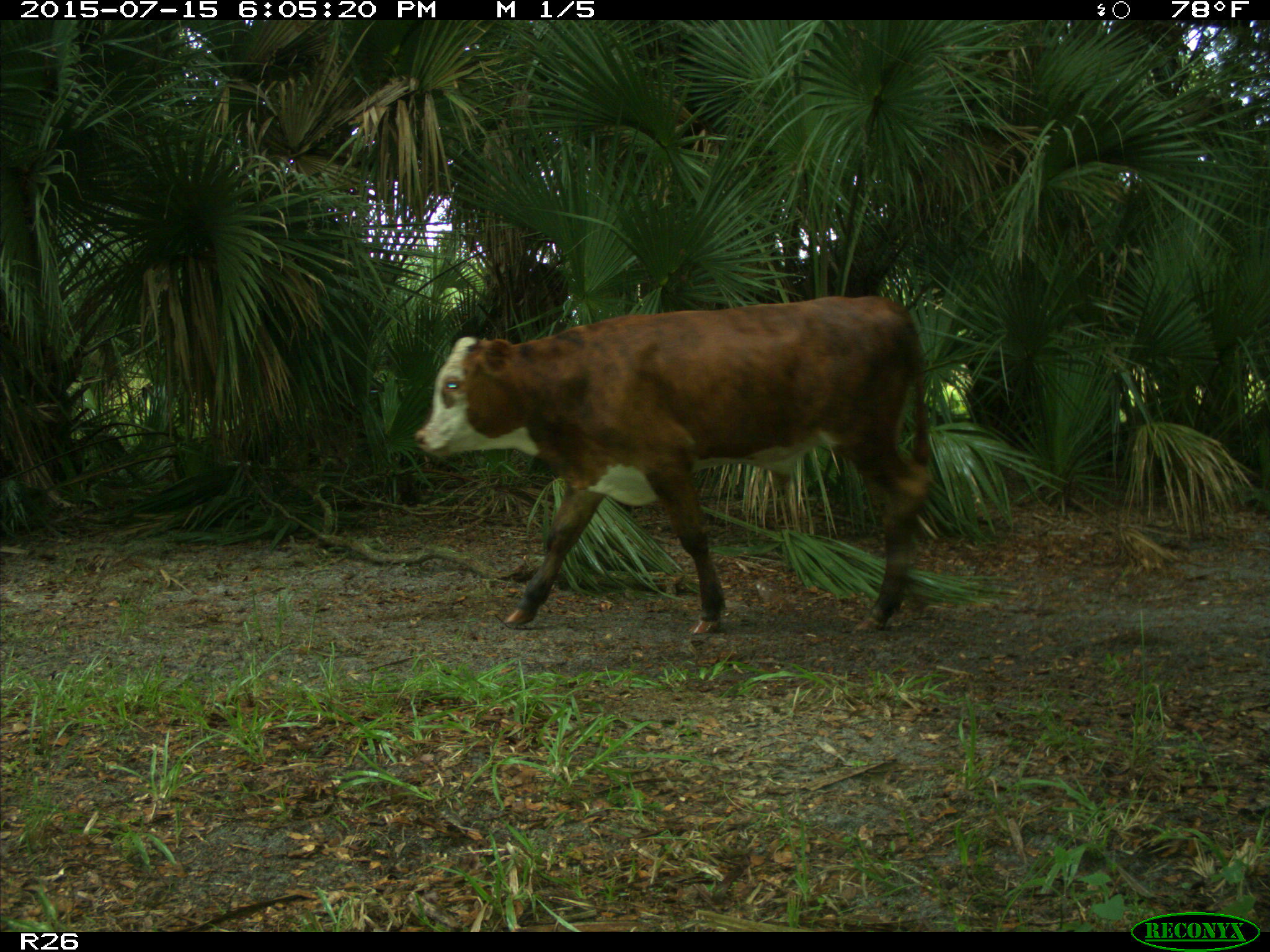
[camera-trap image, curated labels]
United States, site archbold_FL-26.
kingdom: Animalia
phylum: Chordata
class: Mammalia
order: Artiodactyla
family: Bovidae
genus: Bos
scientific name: Bos taurus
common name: domestic cow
Bos taurus (domestic cow).